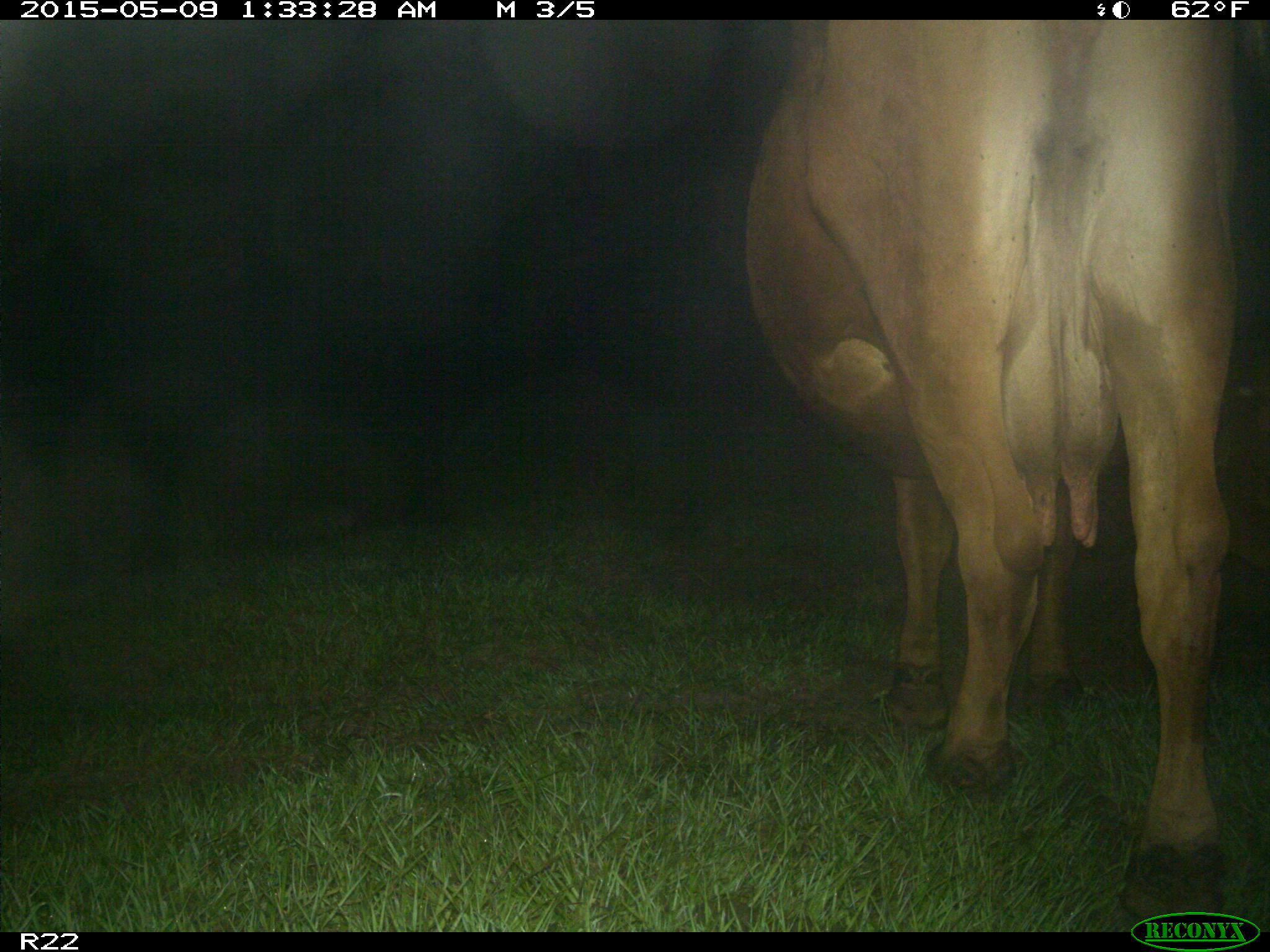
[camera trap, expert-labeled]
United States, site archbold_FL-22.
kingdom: Animalia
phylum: Chordata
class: Mammalia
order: Artiodactyla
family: Bovidae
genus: Bos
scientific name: Bos taurus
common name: domestic cow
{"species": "Bos taurus (domestic cow)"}